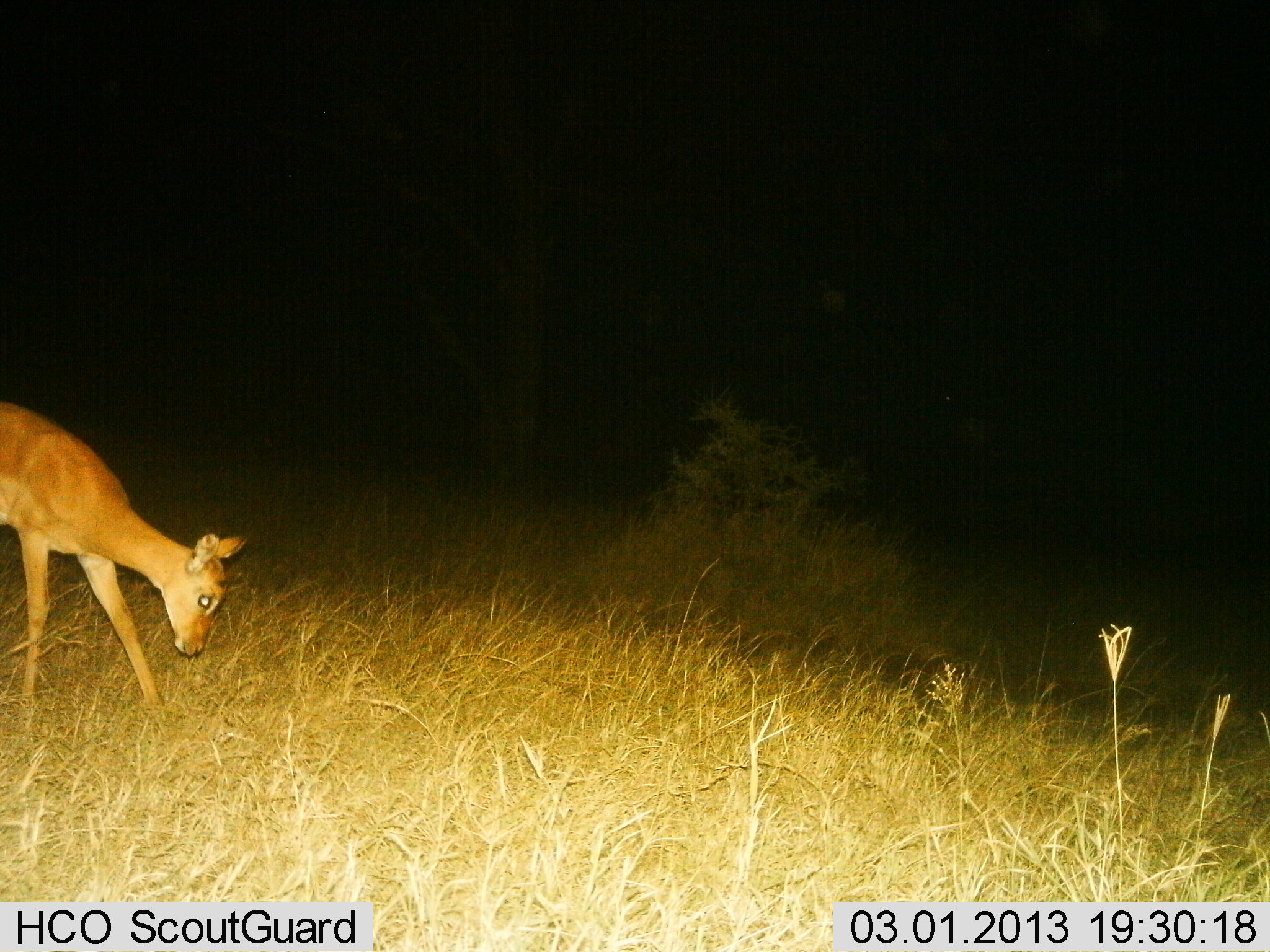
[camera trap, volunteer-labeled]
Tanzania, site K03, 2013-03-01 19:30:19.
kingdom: Animalia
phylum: Chordata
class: Mammalia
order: Artiodactyla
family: Bovidae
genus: Redunca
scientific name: Redunca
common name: reedbuck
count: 1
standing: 35%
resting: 0%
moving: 10%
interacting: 0%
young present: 0%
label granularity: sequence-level